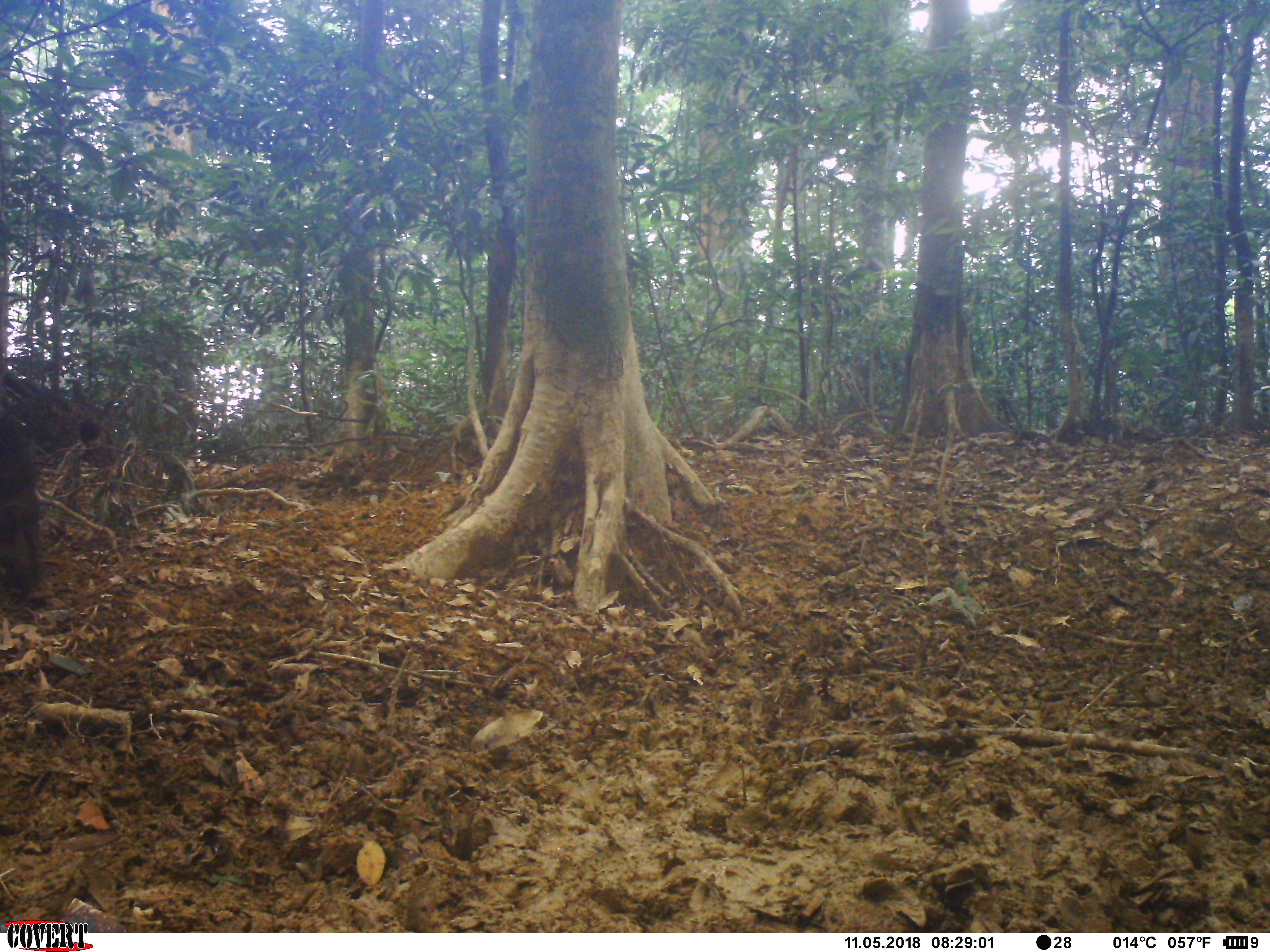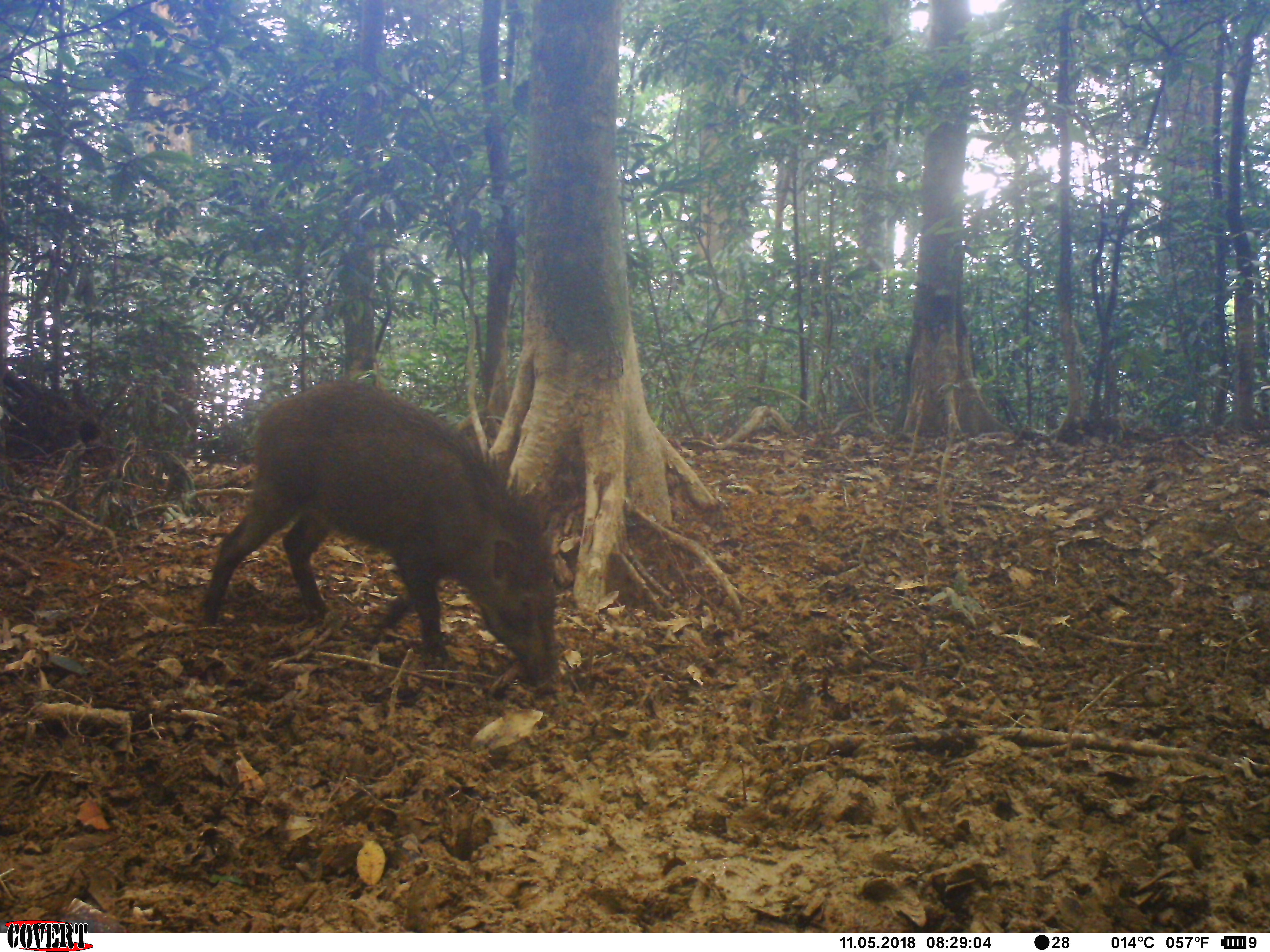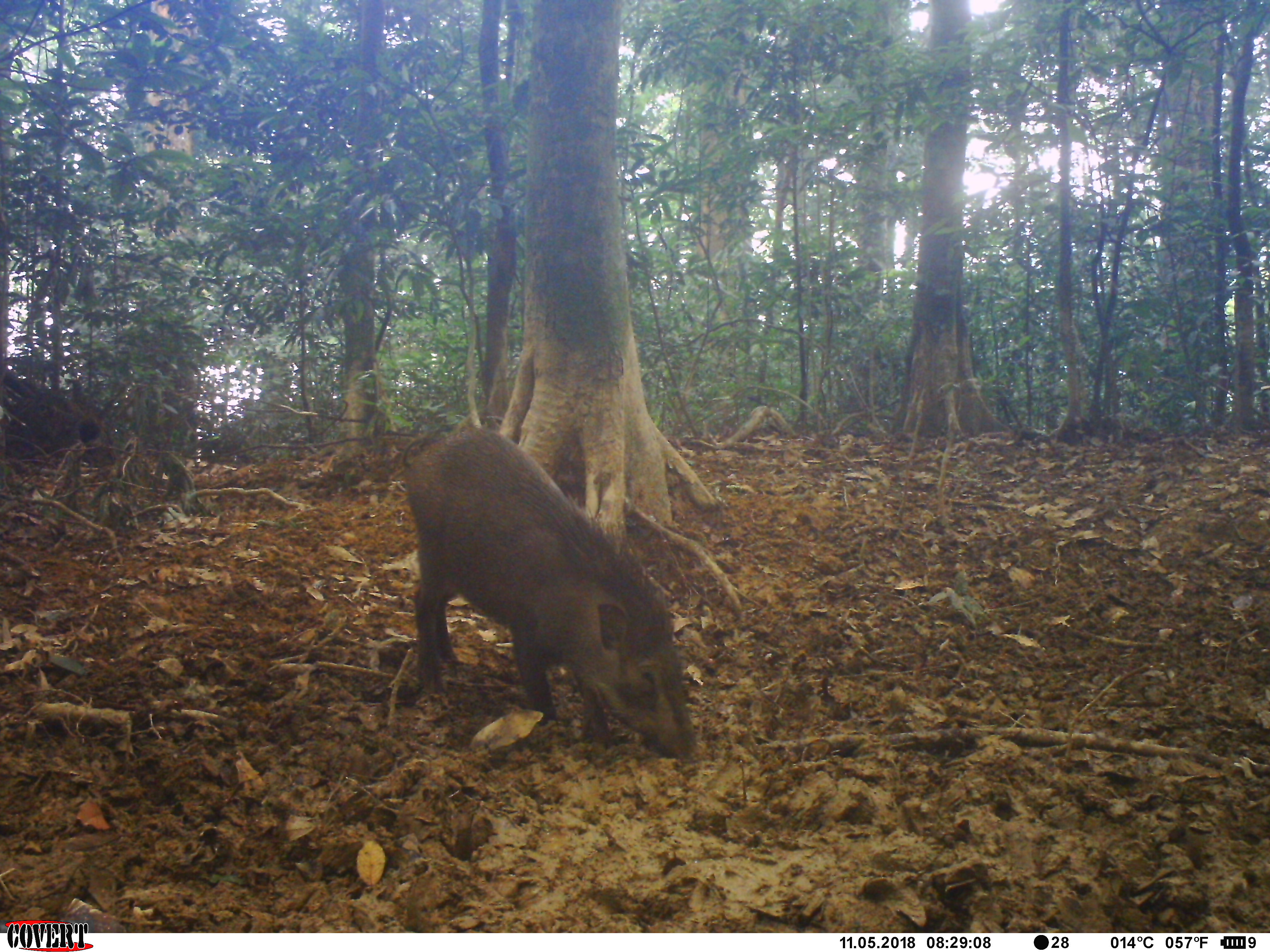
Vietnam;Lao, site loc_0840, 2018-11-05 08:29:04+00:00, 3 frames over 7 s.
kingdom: Animalia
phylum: Chordata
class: Mammalia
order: Artiodactyla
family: Suidae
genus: Sus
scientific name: Sus scrofa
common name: eurasian wild pig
Eurasian wild pig (Sus scrofa). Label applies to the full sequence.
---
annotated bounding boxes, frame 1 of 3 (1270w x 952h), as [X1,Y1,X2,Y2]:
eurasian wild pig: [0,406,56,607]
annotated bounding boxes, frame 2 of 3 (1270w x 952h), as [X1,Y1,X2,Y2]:
eurasian wild pig: [200,378,560,697]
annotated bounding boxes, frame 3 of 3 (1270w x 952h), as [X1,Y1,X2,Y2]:
eurasian wild pig: [403,425,703,764]